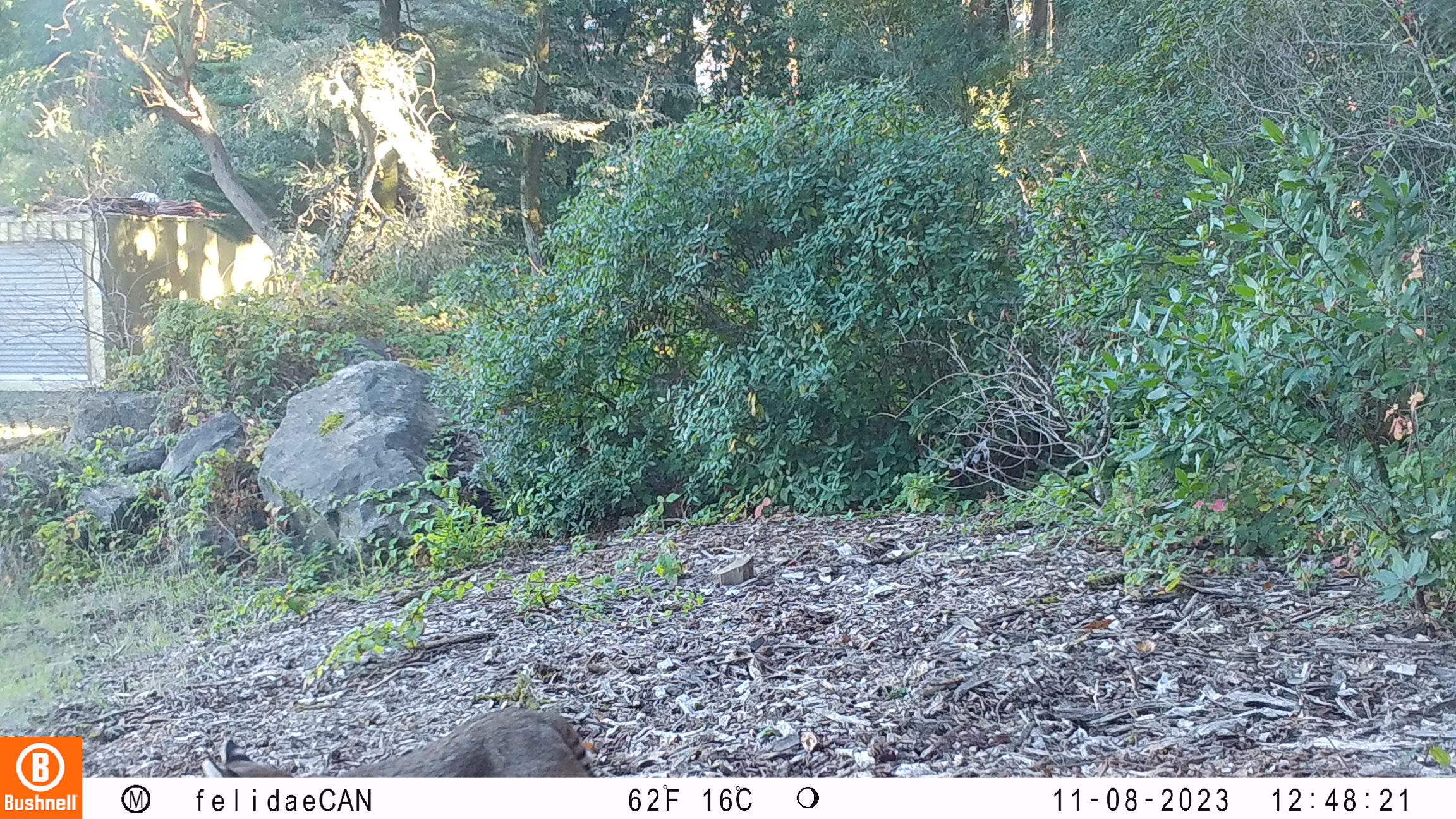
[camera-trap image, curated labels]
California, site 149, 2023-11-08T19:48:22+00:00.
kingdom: Animalia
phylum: Chordata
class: Mammalia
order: Carnivora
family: Felidae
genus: Lynx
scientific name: Lynx rufus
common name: bobcat